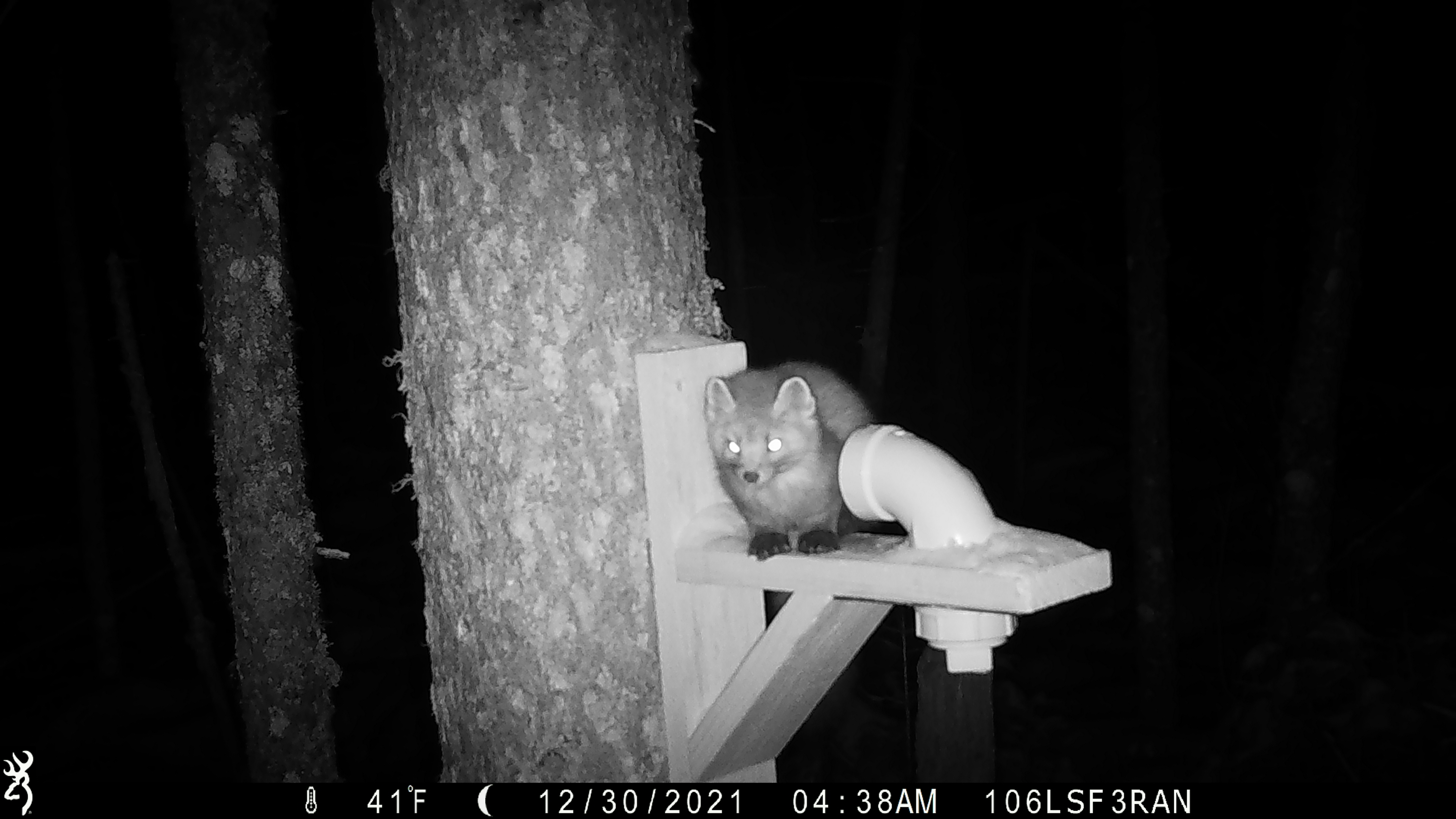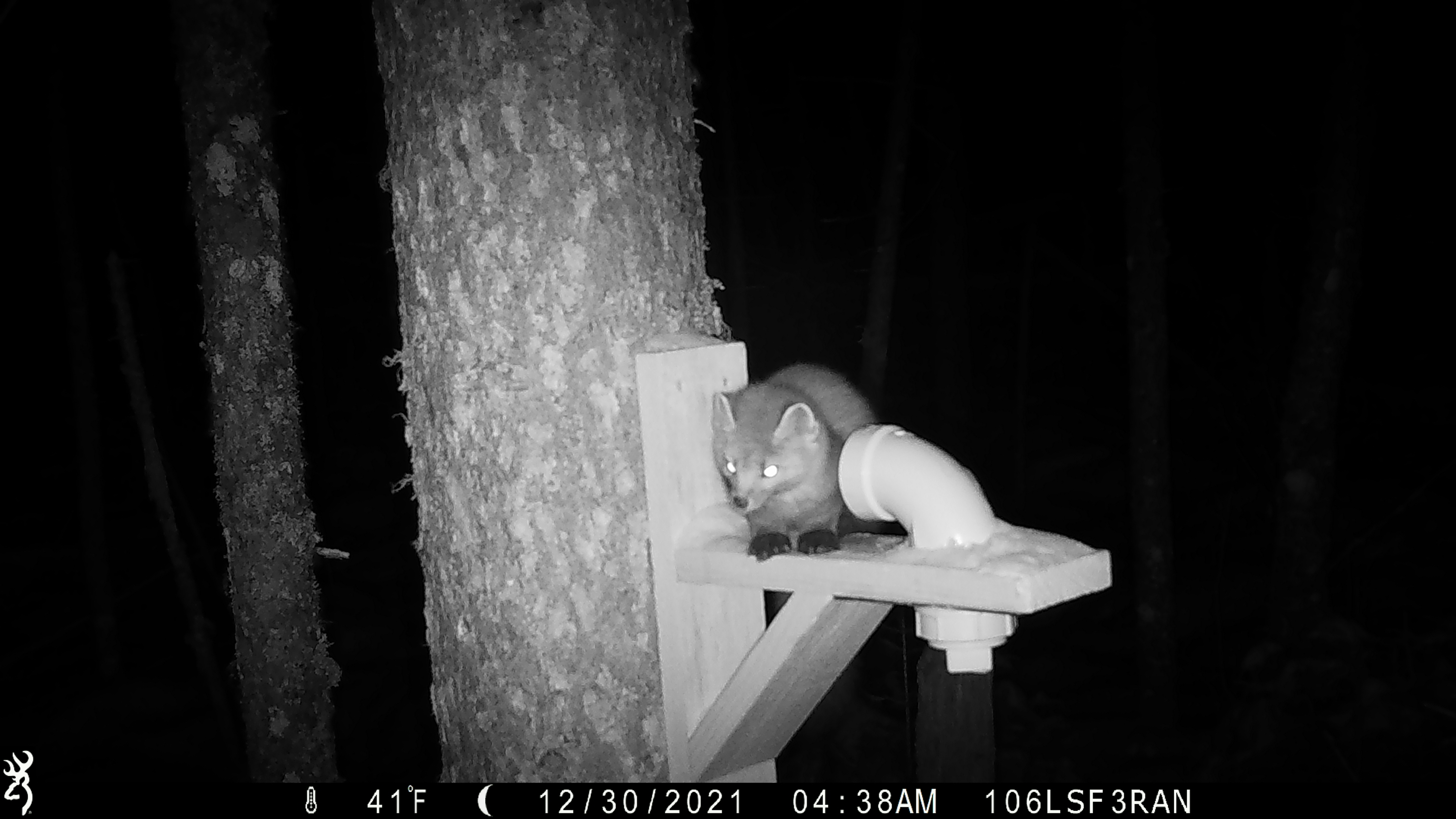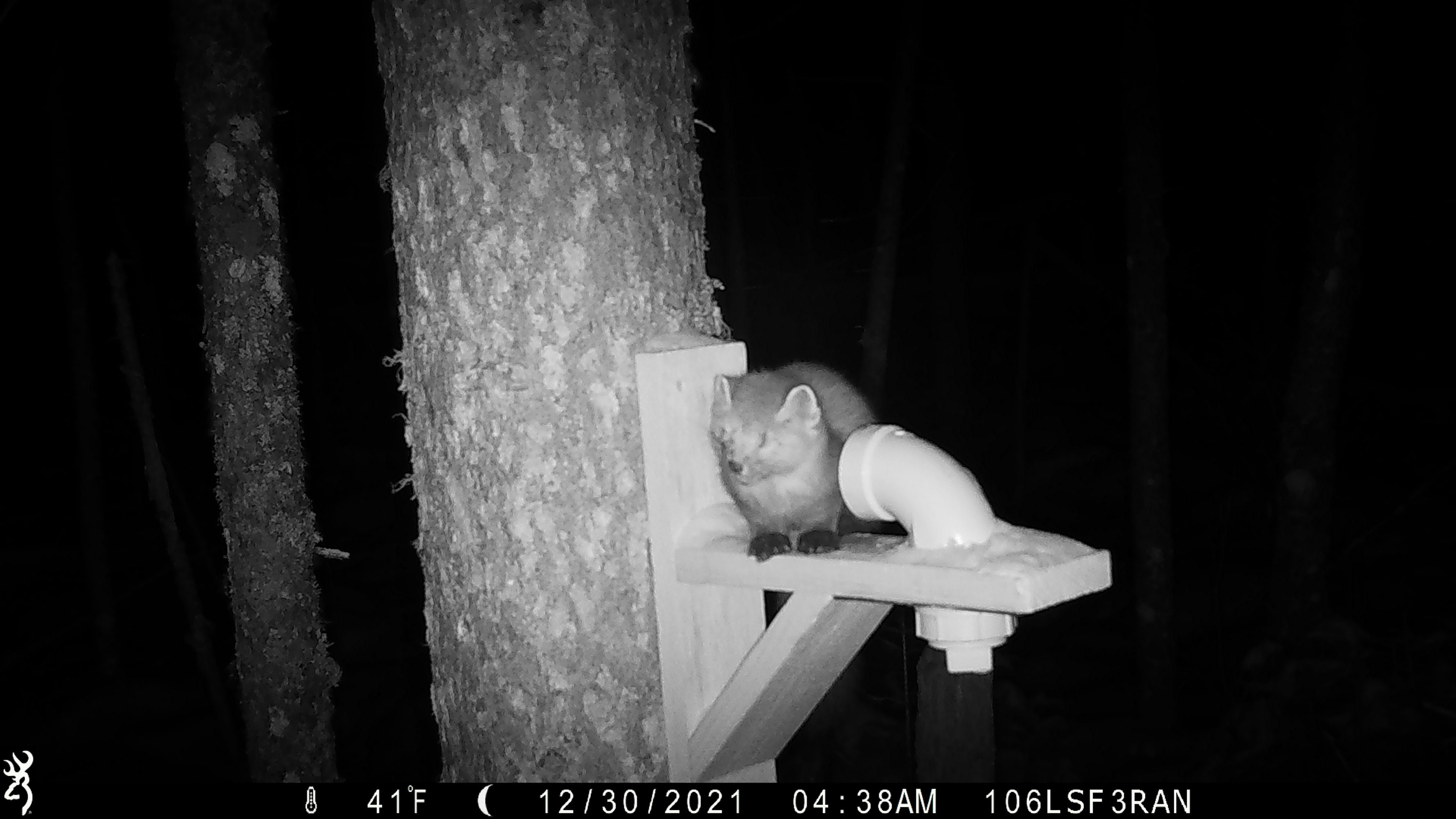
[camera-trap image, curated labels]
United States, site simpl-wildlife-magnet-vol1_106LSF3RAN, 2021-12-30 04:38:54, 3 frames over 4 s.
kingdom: Animalia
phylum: Chordata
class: Mammalia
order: Carnivora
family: Mustelidae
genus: Martes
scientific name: Martes americana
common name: american marten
American marten (Martes americana).